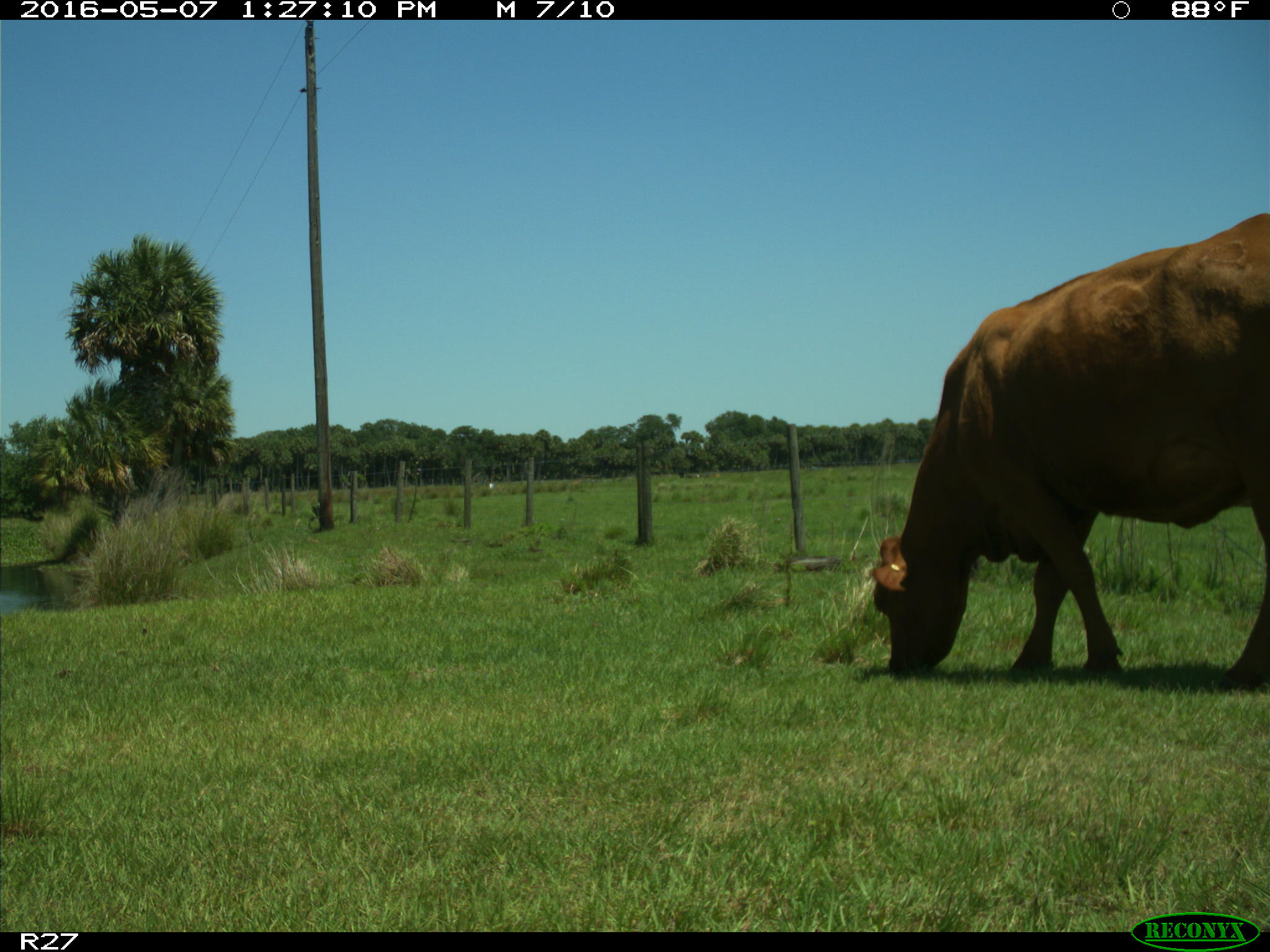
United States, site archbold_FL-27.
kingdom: Animalia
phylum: Chordata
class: Mammalia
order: Artiodactyla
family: Bovidae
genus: Bos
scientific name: Bos taurus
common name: domestic cow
Bos taurus (domestic cow).